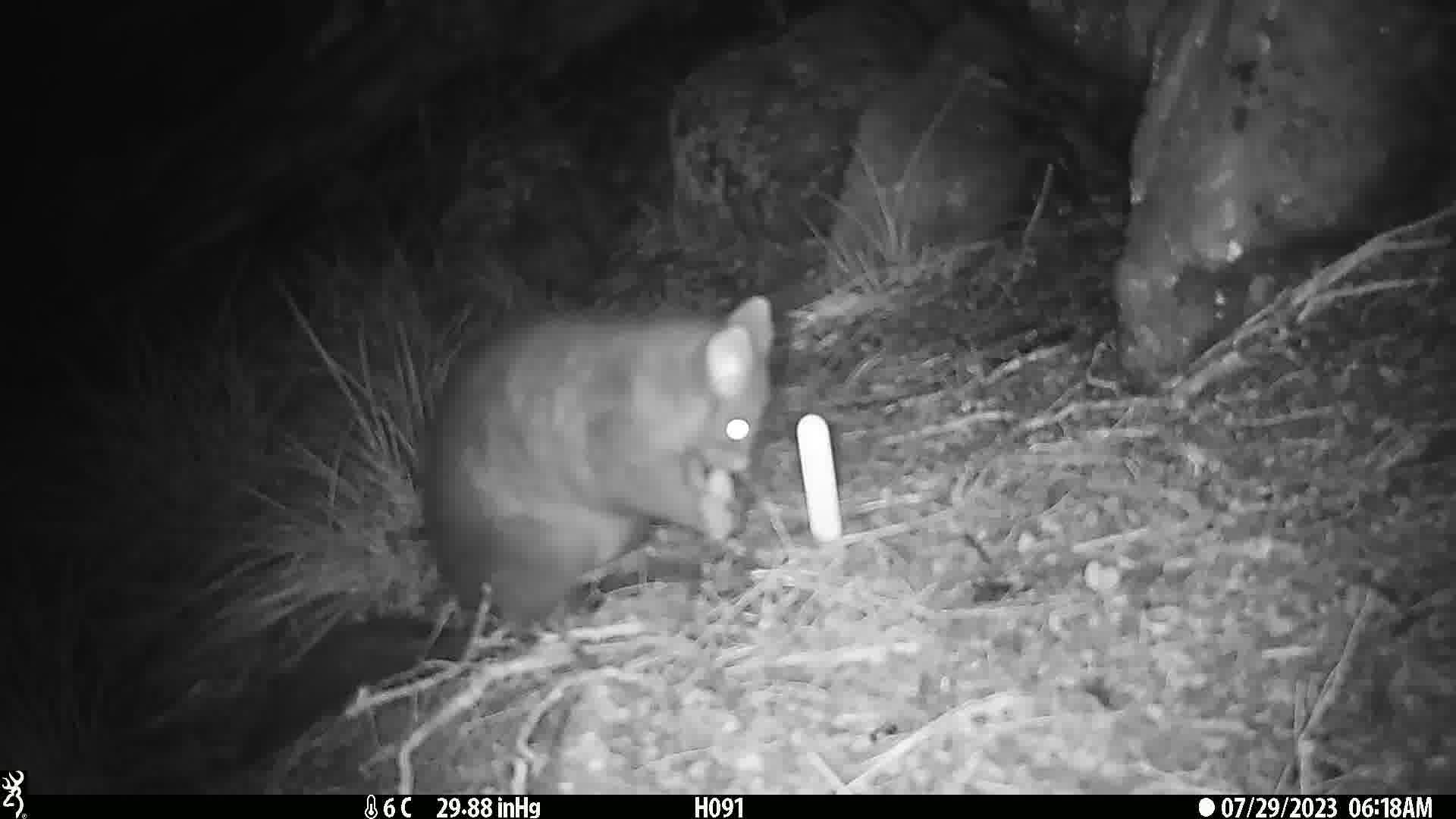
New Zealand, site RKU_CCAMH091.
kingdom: Animalia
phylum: Chordata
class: Mammalia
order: Diprotodontia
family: Phalangeridae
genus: Trichosurus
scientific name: Trichosurus vulpecula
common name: common brushtail possum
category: possum